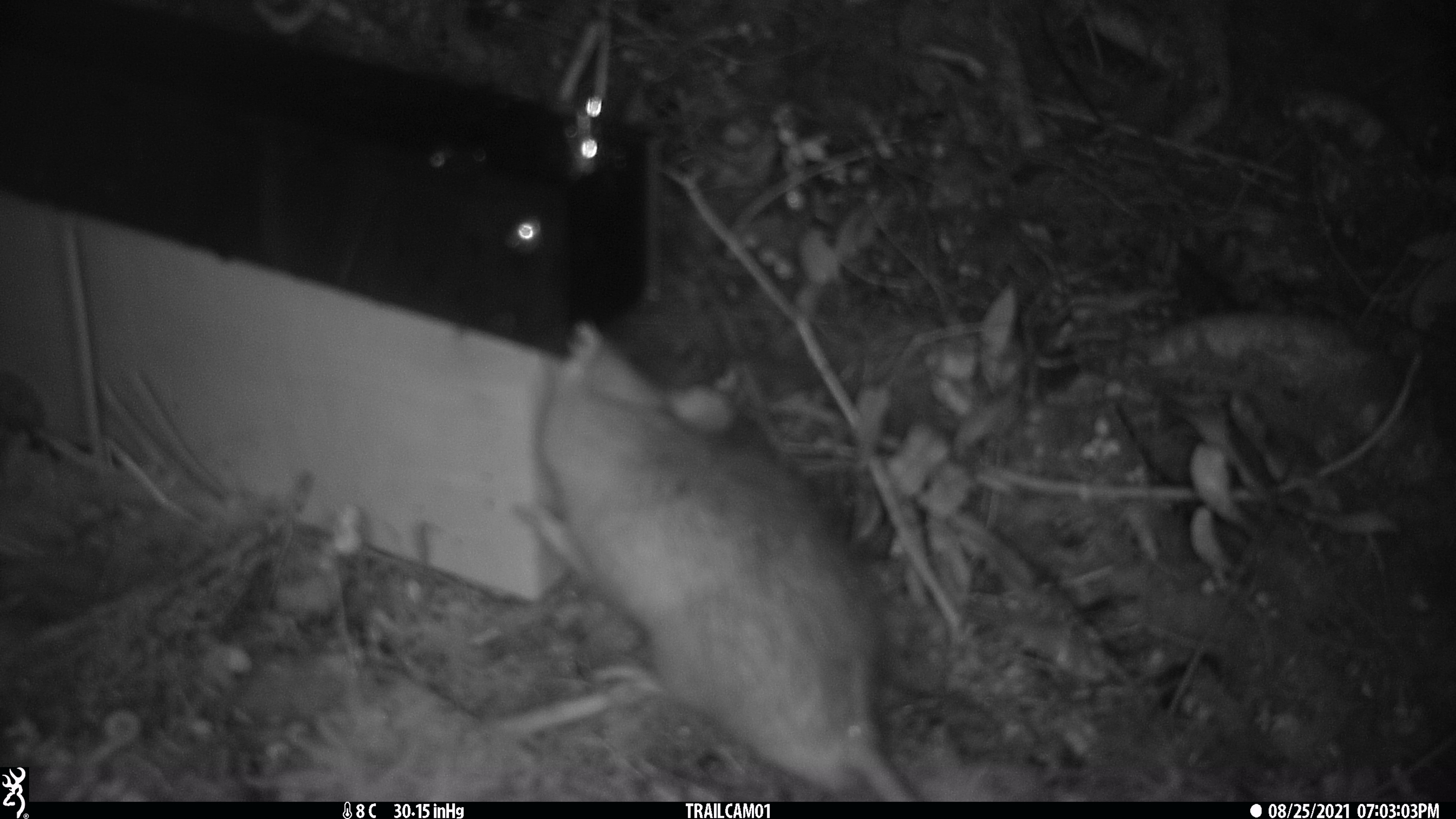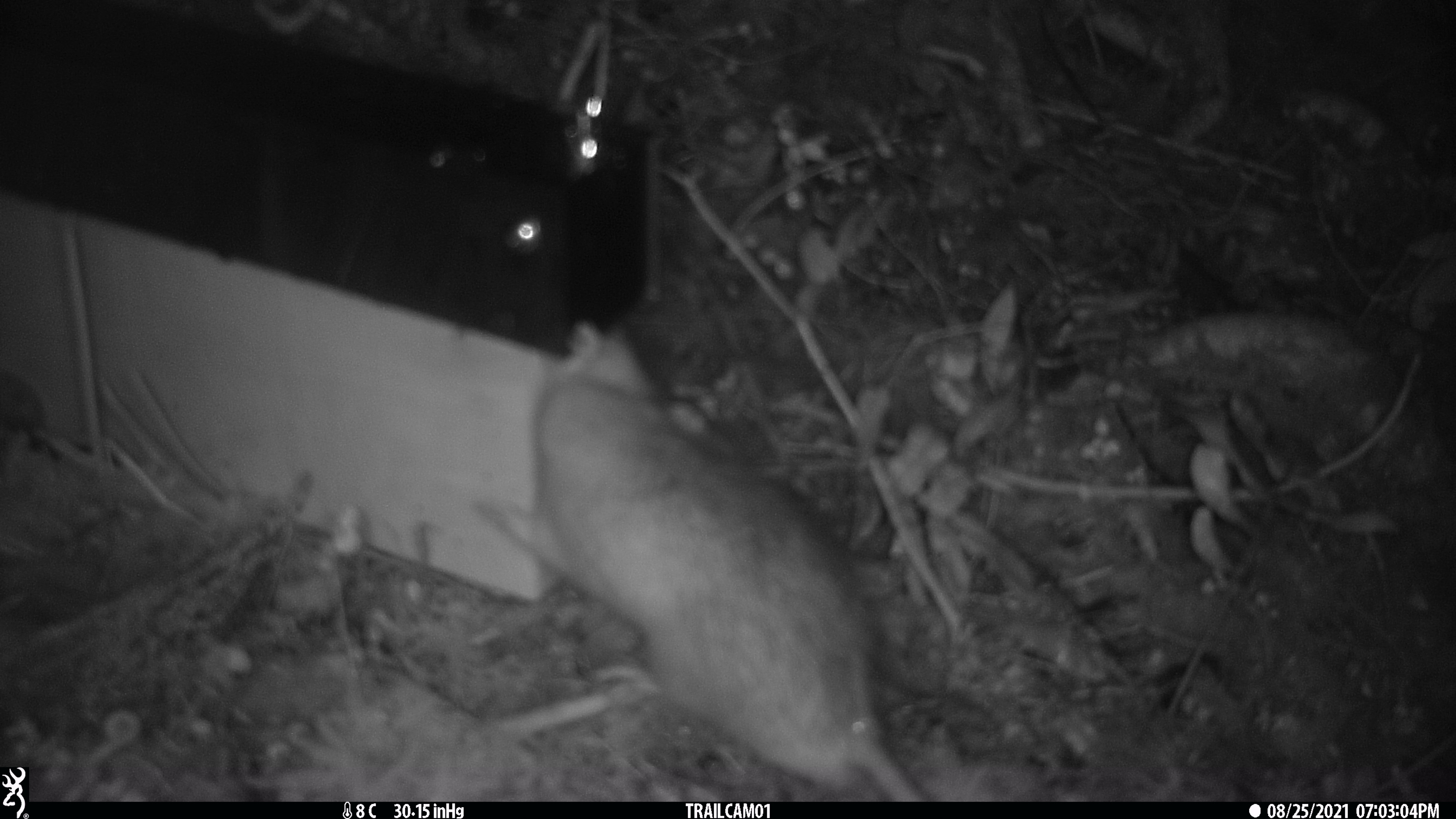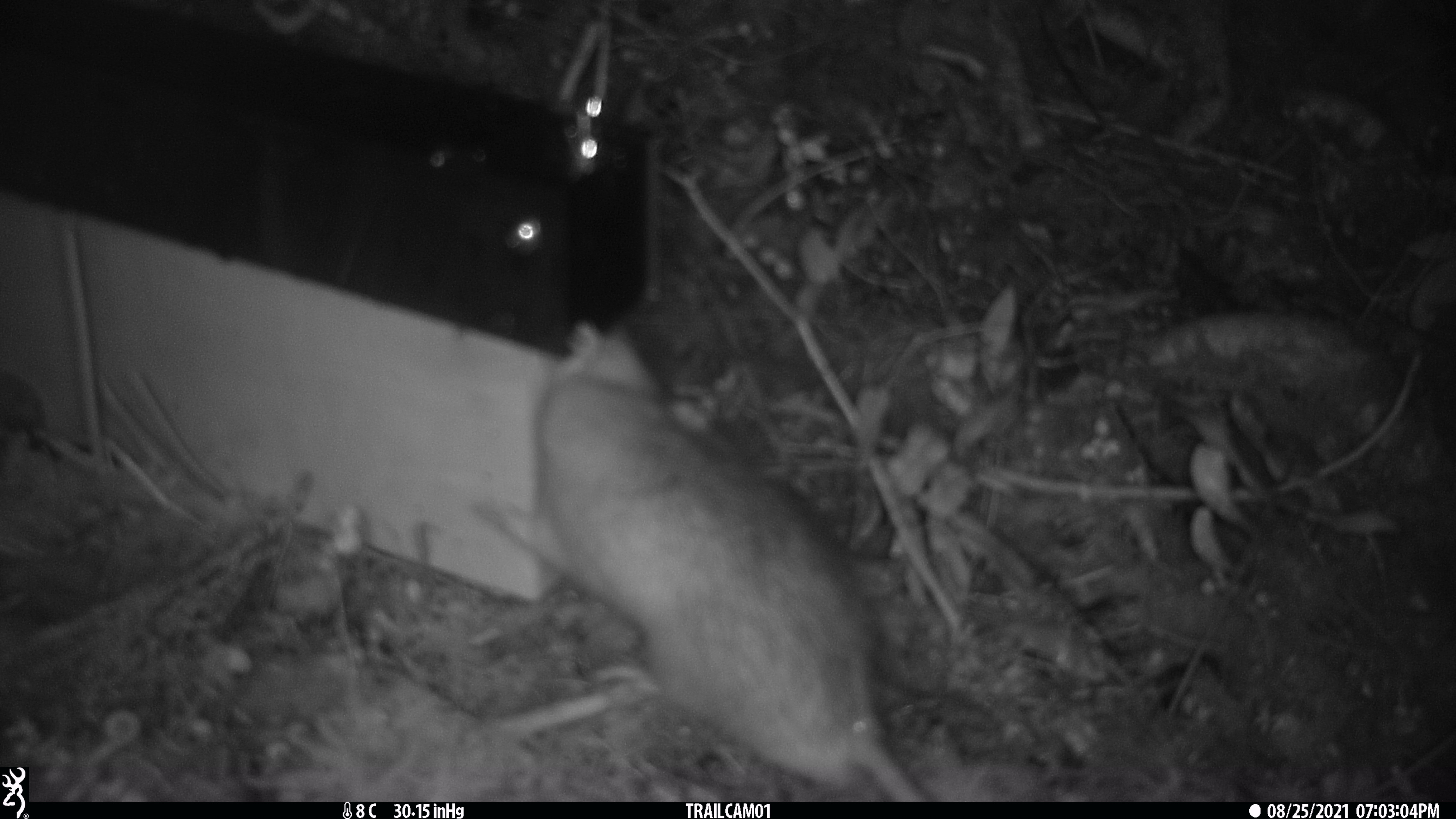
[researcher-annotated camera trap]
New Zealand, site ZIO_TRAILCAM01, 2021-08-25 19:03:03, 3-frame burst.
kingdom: Animalia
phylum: Chordata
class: Mammalia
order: Rodentia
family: Muridae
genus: Rattus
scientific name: Rattus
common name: rat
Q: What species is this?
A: Rat (Rattus).